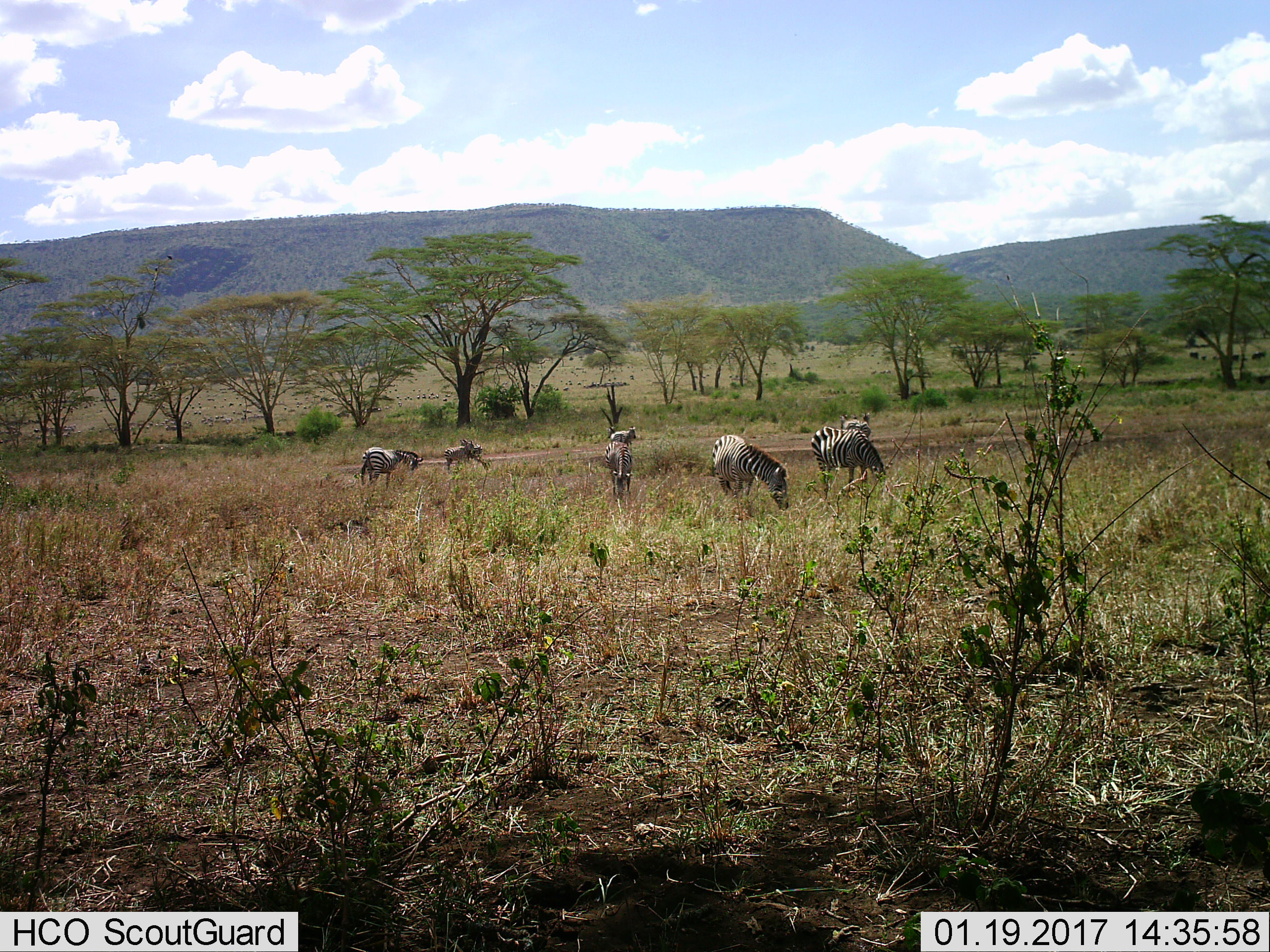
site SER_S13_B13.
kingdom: Animalia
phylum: Chordata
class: Mammalia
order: Perissodactyla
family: Equidae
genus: Equus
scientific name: Equus quagga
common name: plains zebra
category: zebraplains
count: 7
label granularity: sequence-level